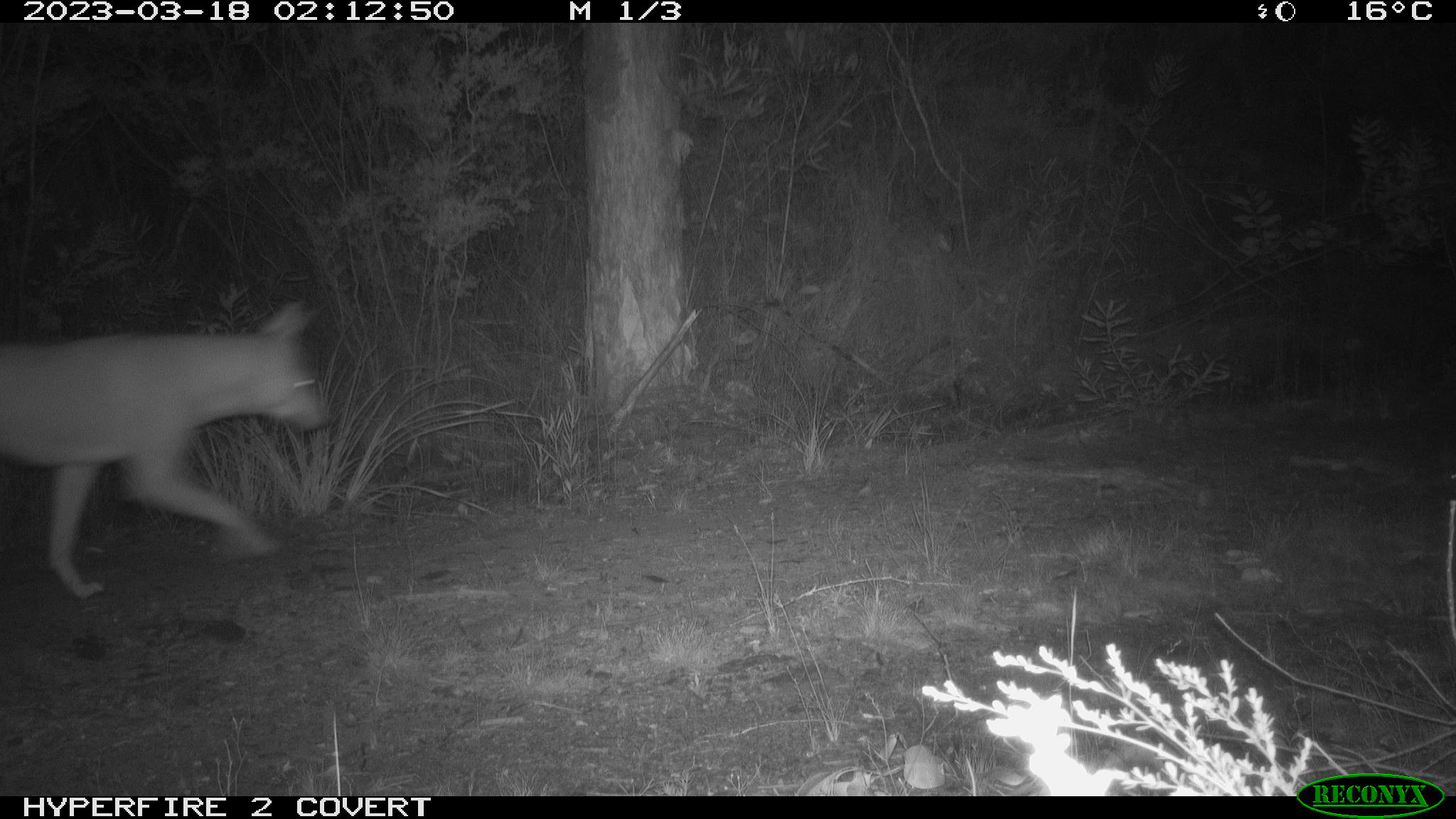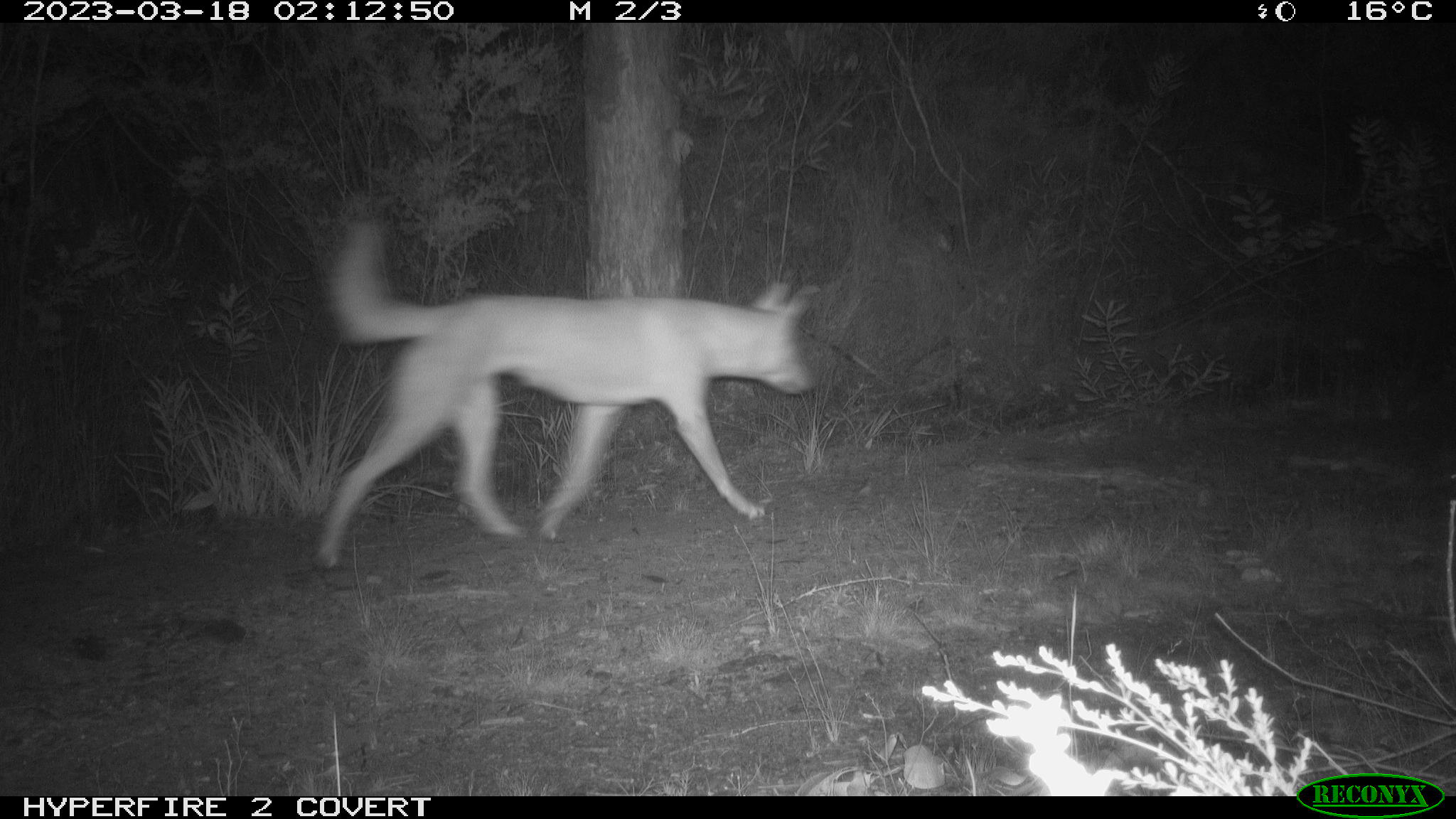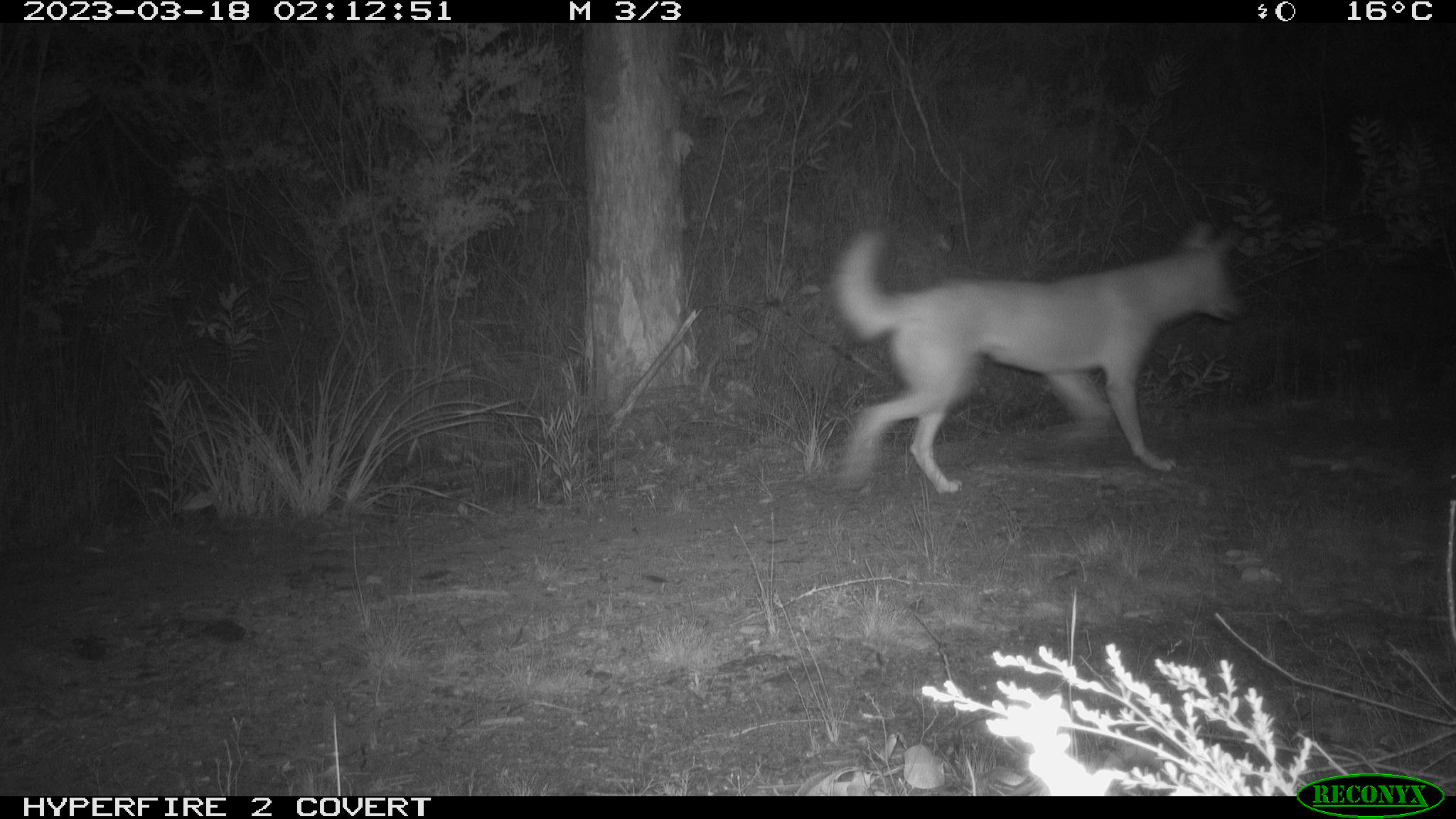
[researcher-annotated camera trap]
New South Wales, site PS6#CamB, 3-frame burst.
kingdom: Animalia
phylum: Chordata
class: Mammalia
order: Carnivora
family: Canidae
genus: Canis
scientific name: Canis familiaris dingo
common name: dingo